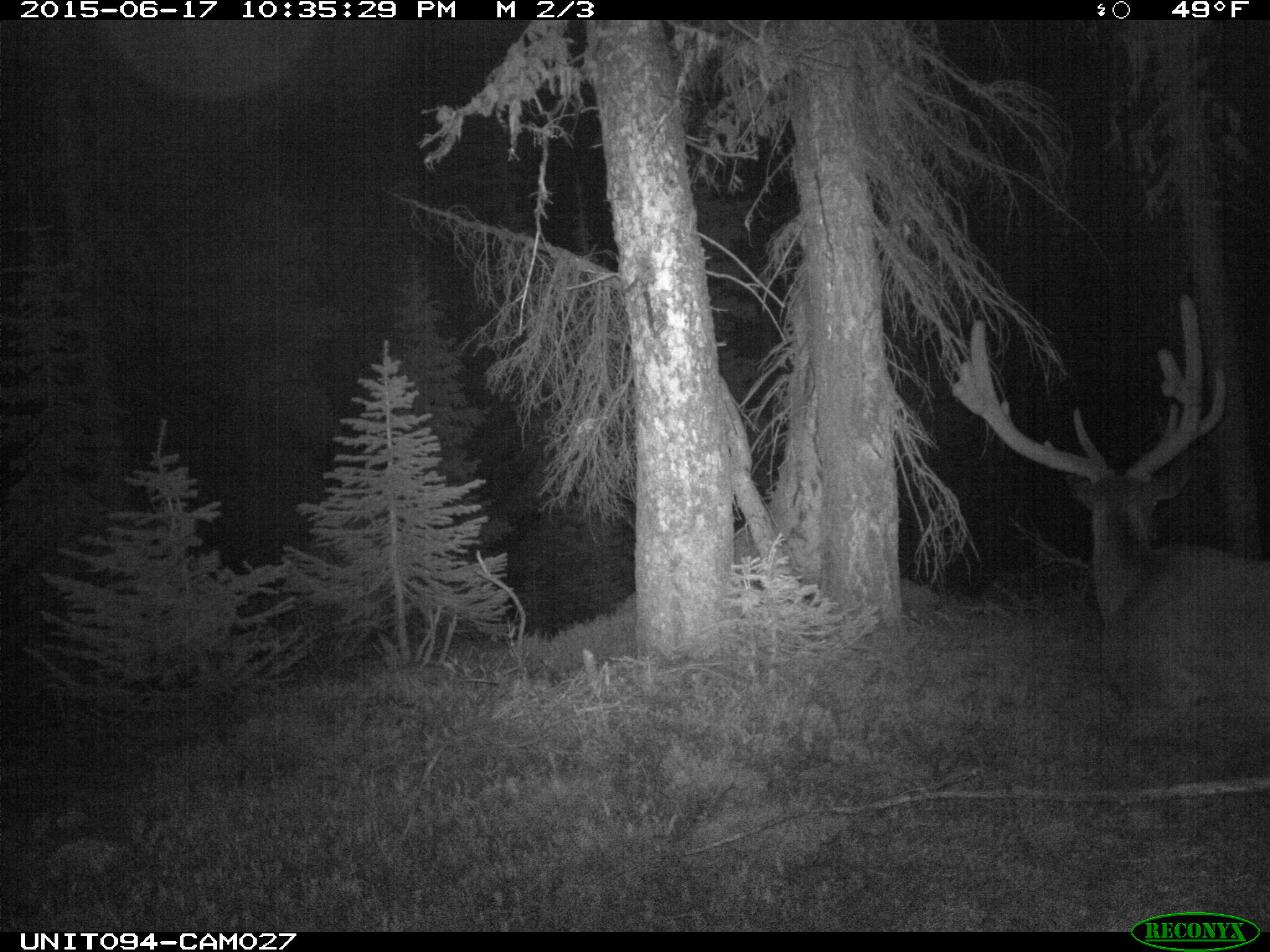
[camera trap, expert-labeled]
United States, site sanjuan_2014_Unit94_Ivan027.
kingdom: Animalia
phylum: Chordata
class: Mammalia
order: Artiodactyla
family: Cervidae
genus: Cervus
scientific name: Cervus elaphus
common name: red deer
Cervus elaphus (red deer).